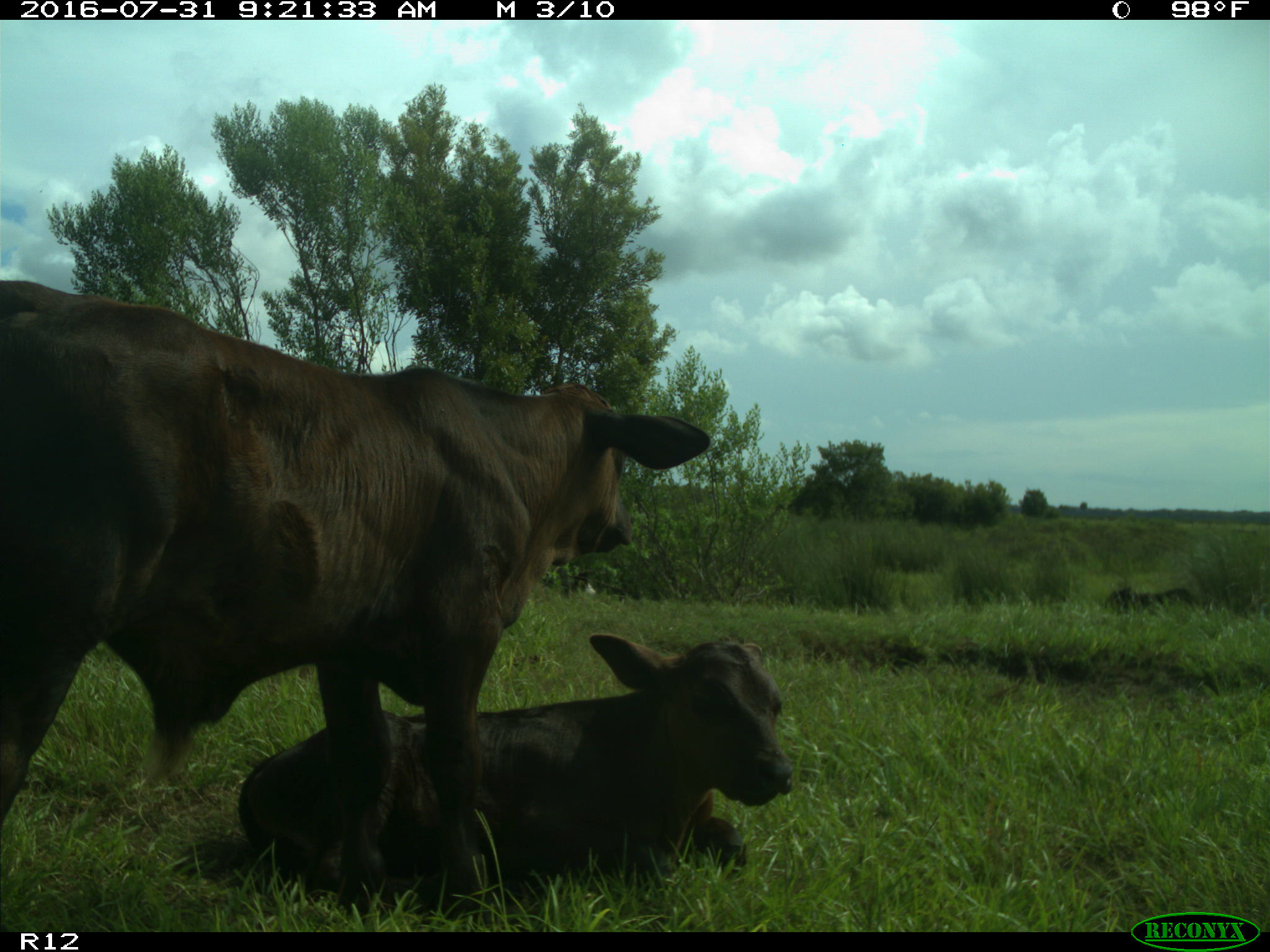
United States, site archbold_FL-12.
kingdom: Animalia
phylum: Chordata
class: Mammalia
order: Artiodactyla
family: Bovidae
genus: Bos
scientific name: Bos taurus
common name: domestic cow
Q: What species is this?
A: Bos taurus (domestic cow).